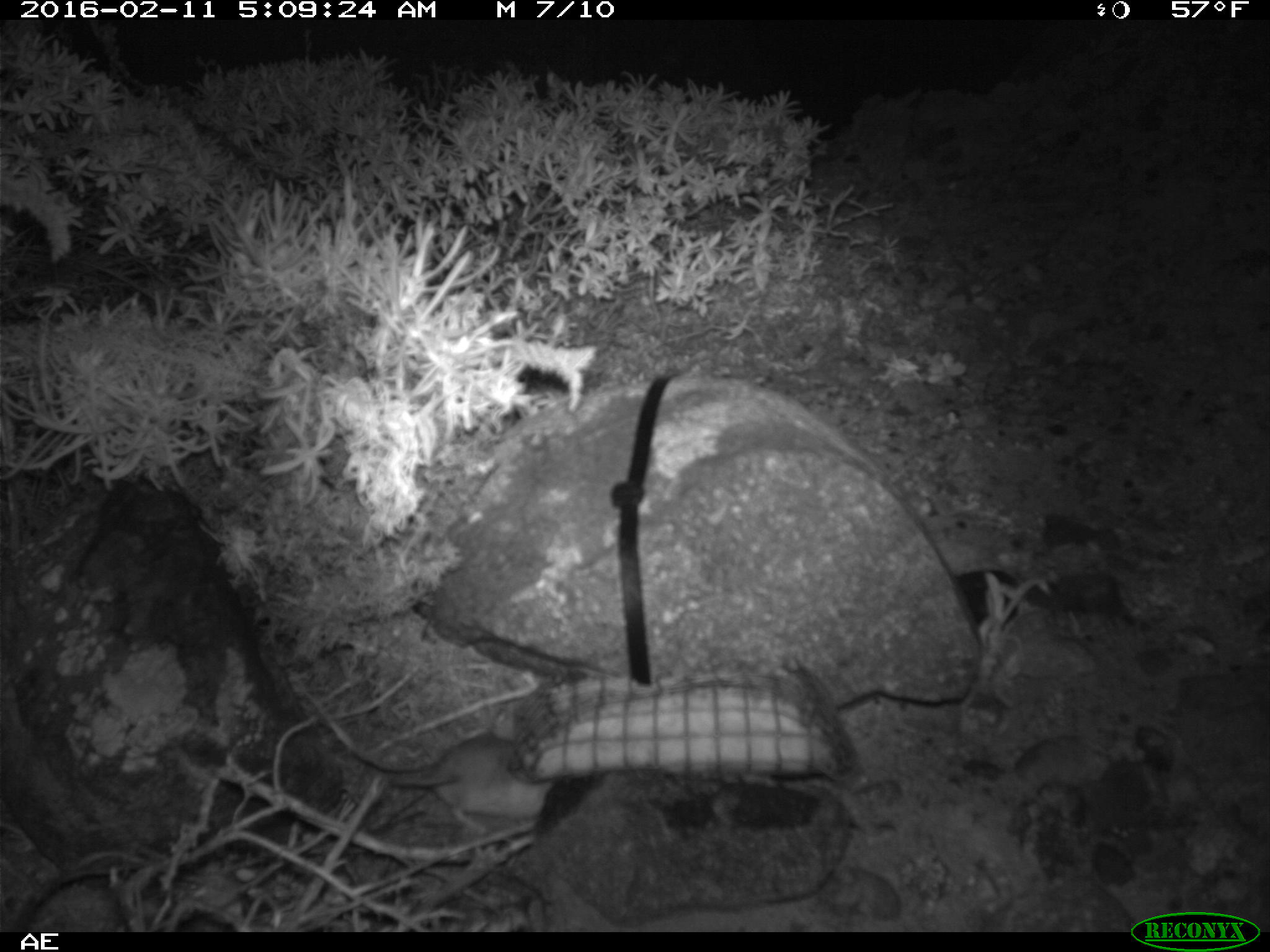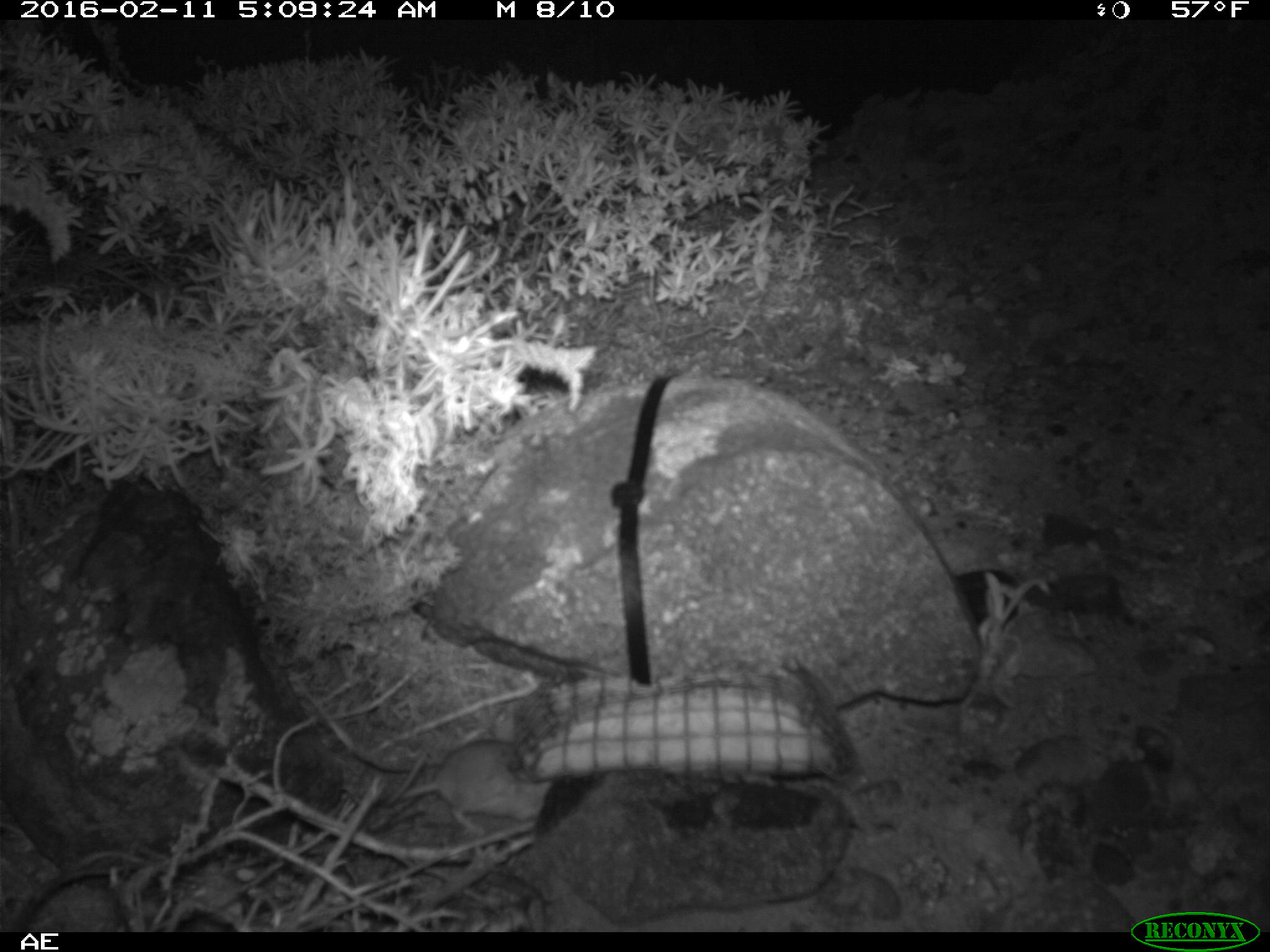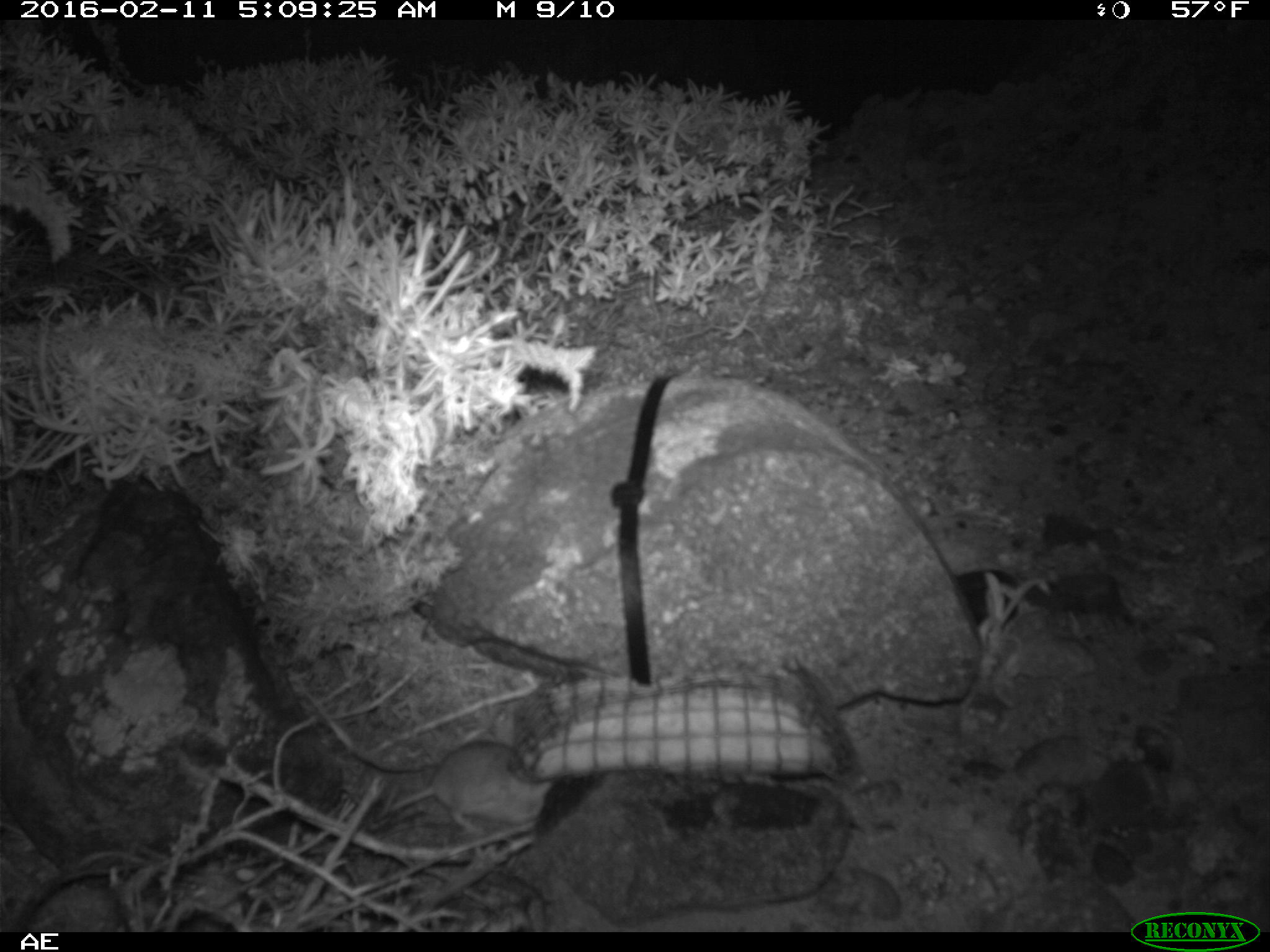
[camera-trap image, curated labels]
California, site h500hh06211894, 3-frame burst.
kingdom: Animalia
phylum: Chordata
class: Mammalia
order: Rodentia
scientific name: Rodentia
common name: rodent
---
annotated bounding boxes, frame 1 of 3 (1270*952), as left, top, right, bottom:
rodent: 383, 736, 554, 848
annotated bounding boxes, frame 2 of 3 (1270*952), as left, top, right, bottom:
rodent: 395, 738, 550, 835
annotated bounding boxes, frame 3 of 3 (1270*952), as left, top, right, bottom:
rodent: 307, 693, 550, 835